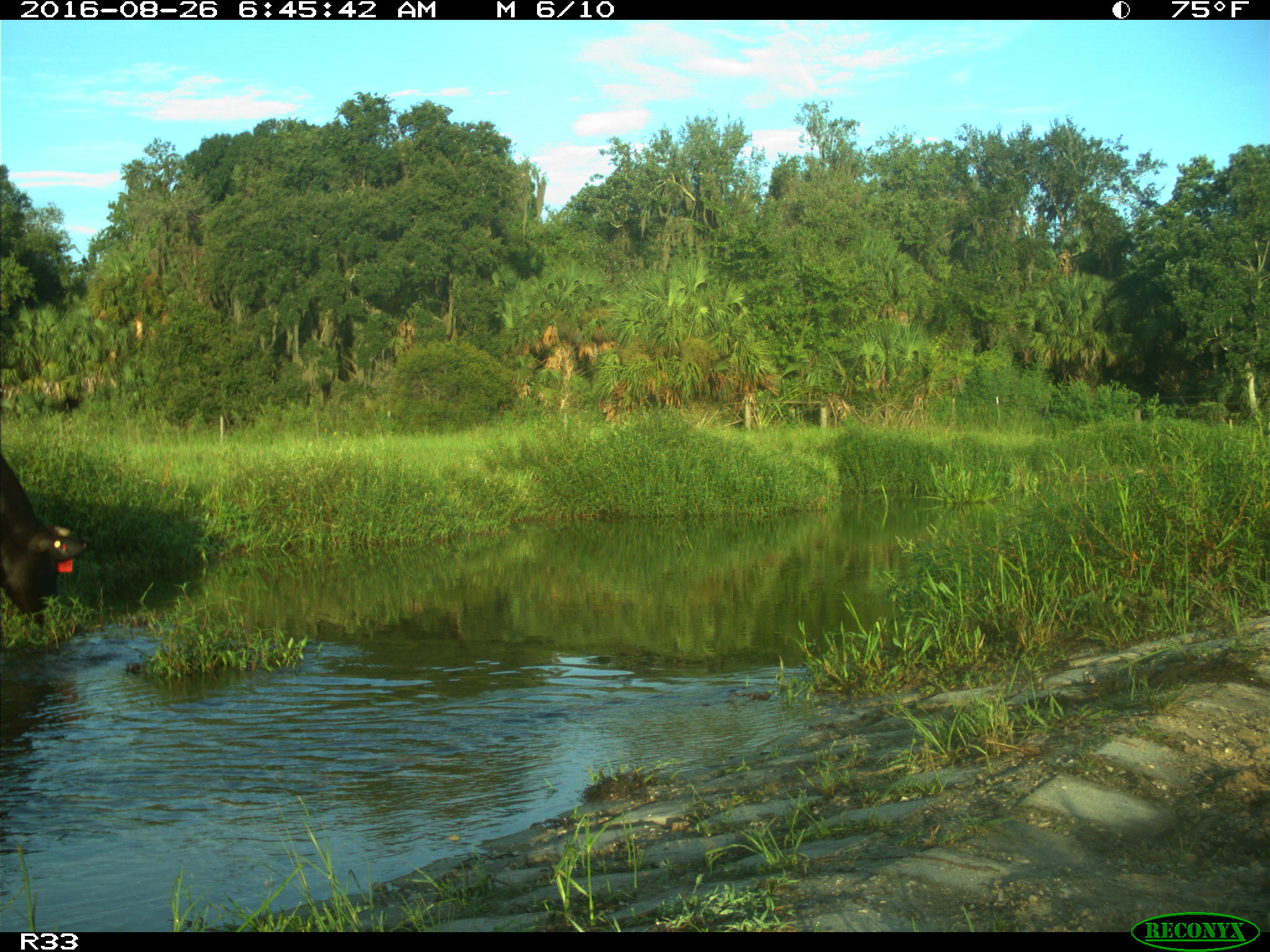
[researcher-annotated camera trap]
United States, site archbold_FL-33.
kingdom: Animalia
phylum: Chordata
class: Mammalia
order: Artiodactyla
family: Bovidae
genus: Bos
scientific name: Bos taurus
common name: domestic cow